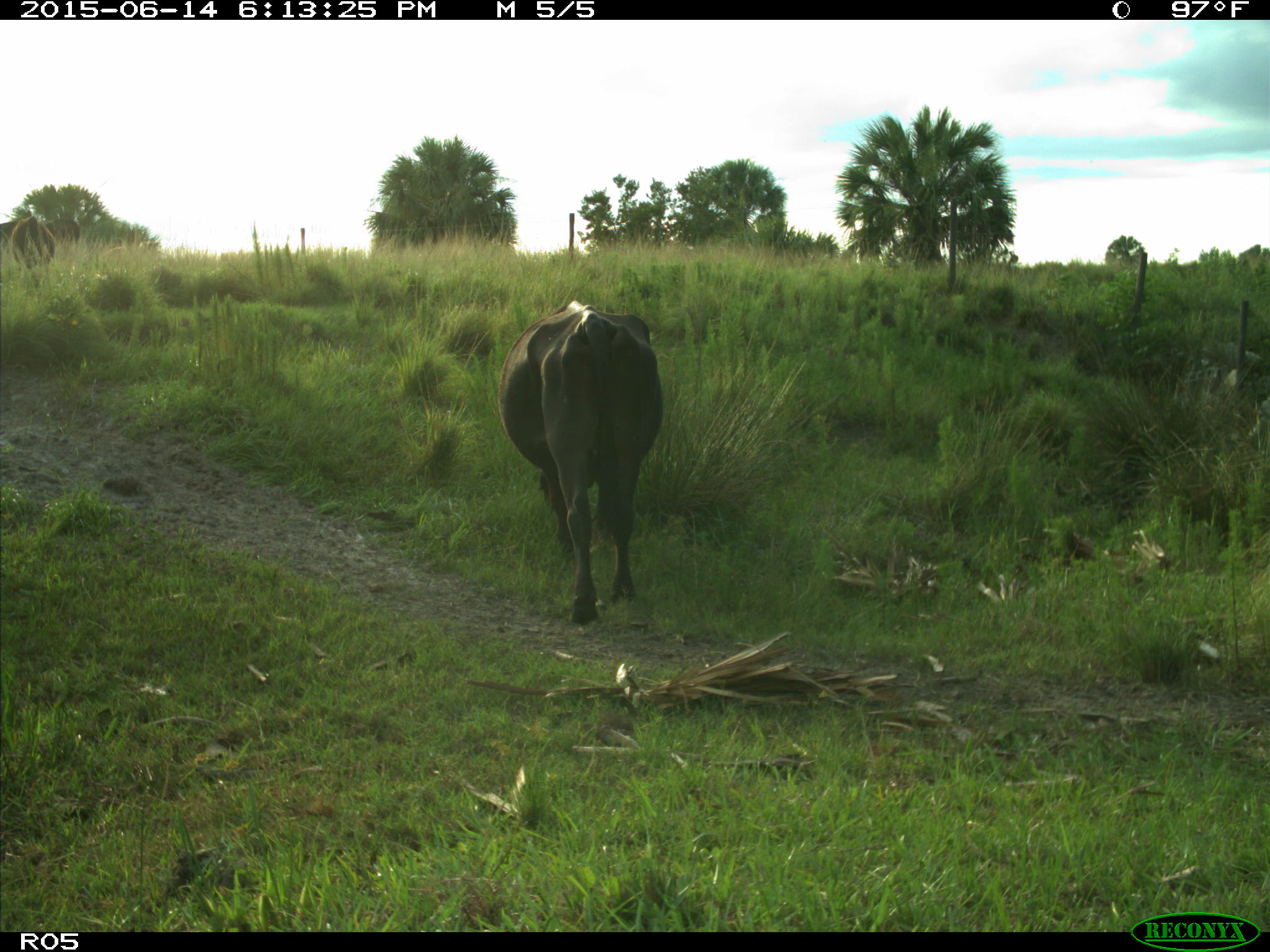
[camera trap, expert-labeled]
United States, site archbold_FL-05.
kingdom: Animalia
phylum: Chordata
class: Mammalia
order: Artiodactyla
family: Bovidae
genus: Bos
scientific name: Bos taurus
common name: domestic cow